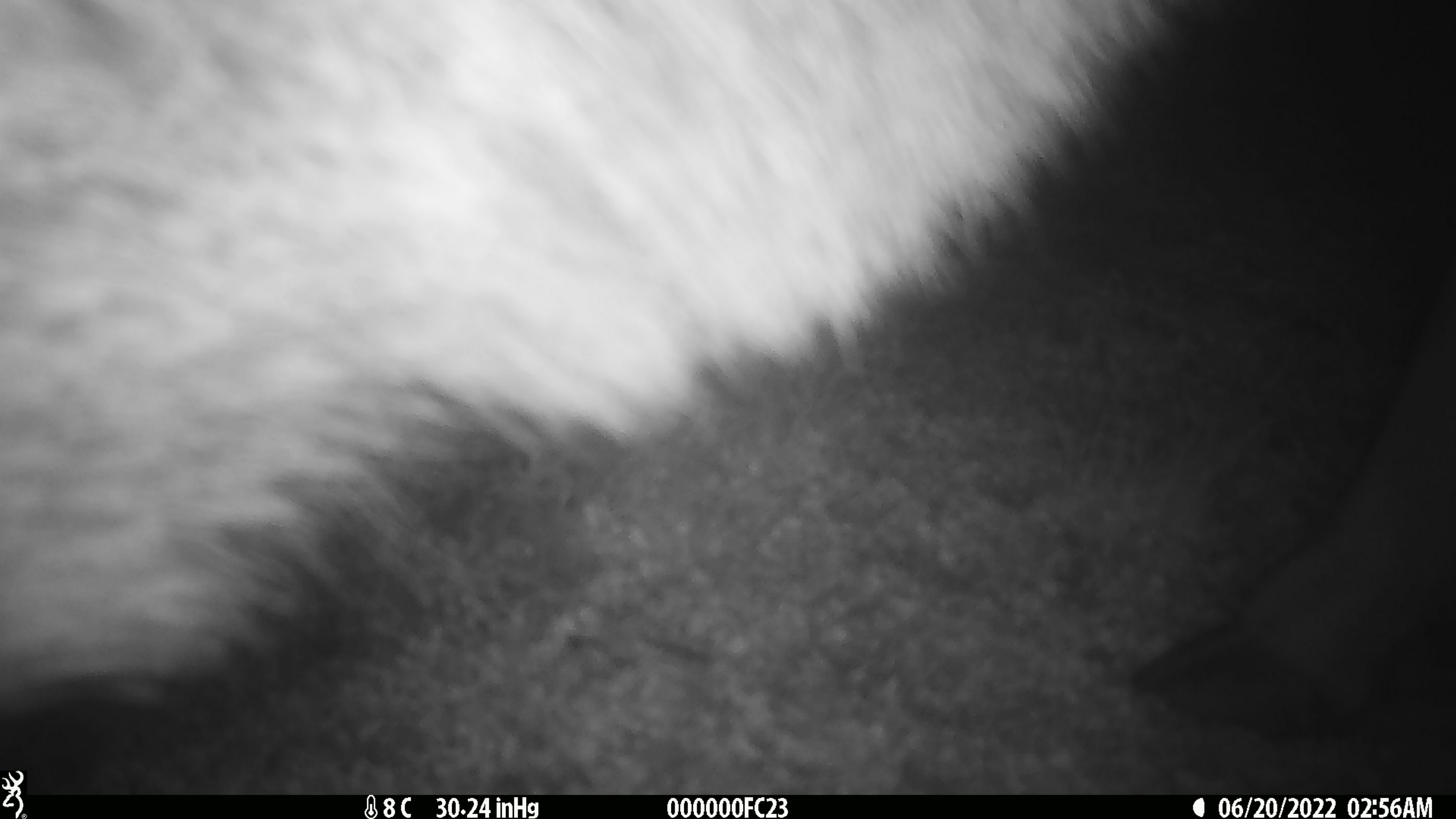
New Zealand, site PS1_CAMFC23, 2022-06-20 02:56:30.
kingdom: Animalia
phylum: Chordata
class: Mammalia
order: Artiodactyla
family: Cervidae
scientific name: Cervidae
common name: deer